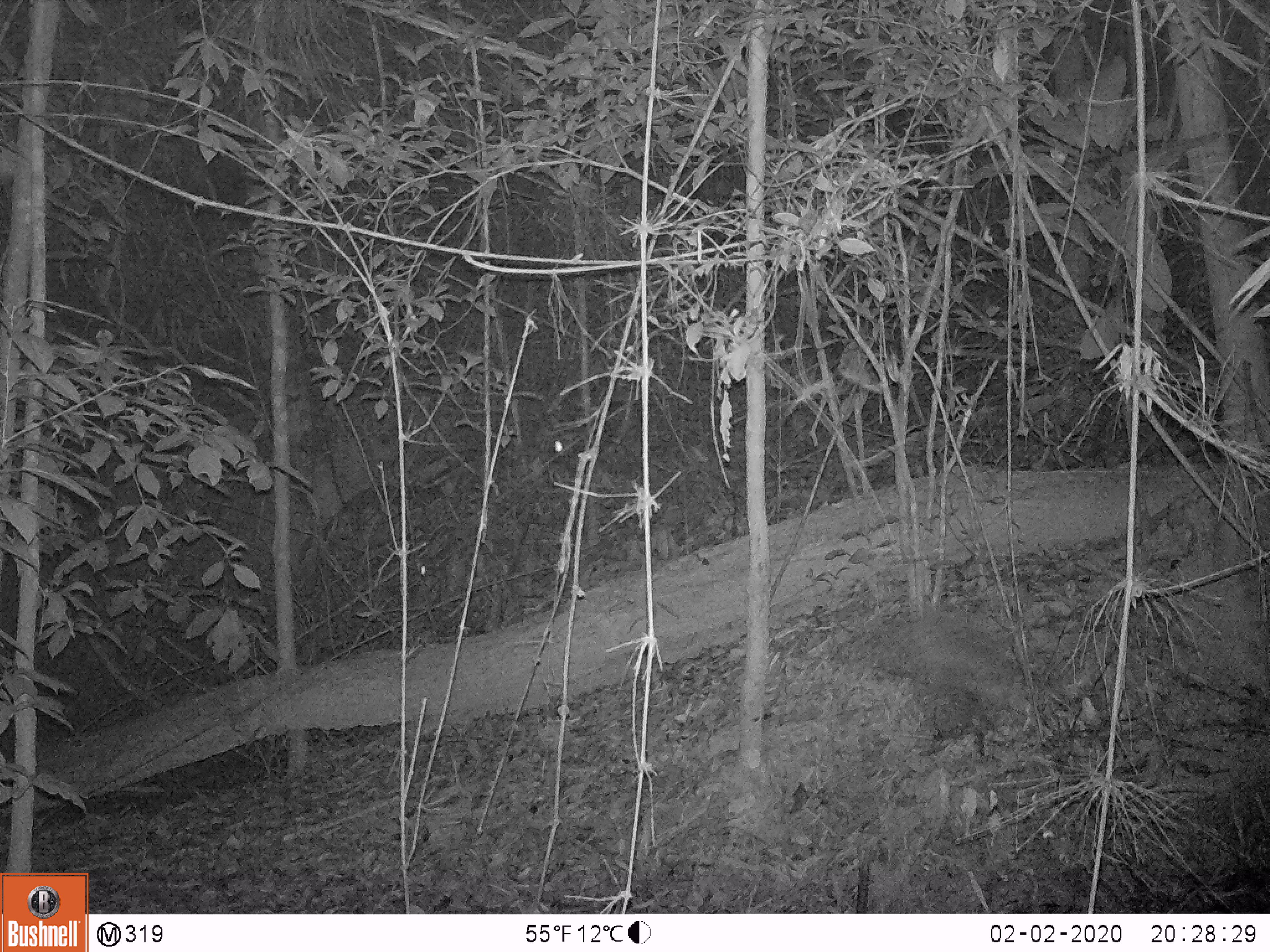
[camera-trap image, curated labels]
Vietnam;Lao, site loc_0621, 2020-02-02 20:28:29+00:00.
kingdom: Animalia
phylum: Chordata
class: Mammalia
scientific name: Mammalia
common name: mammal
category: unidentified mammal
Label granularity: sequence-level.